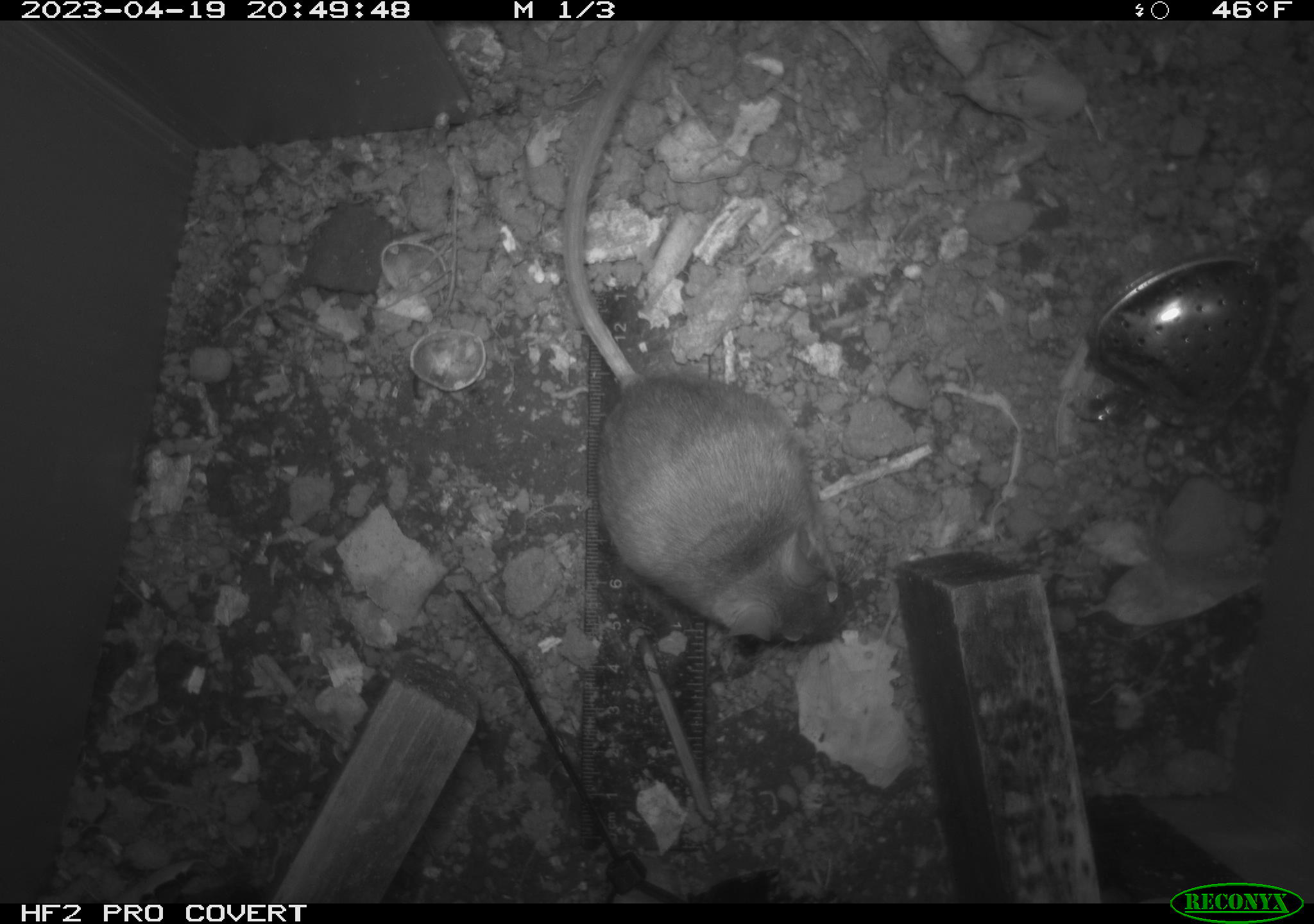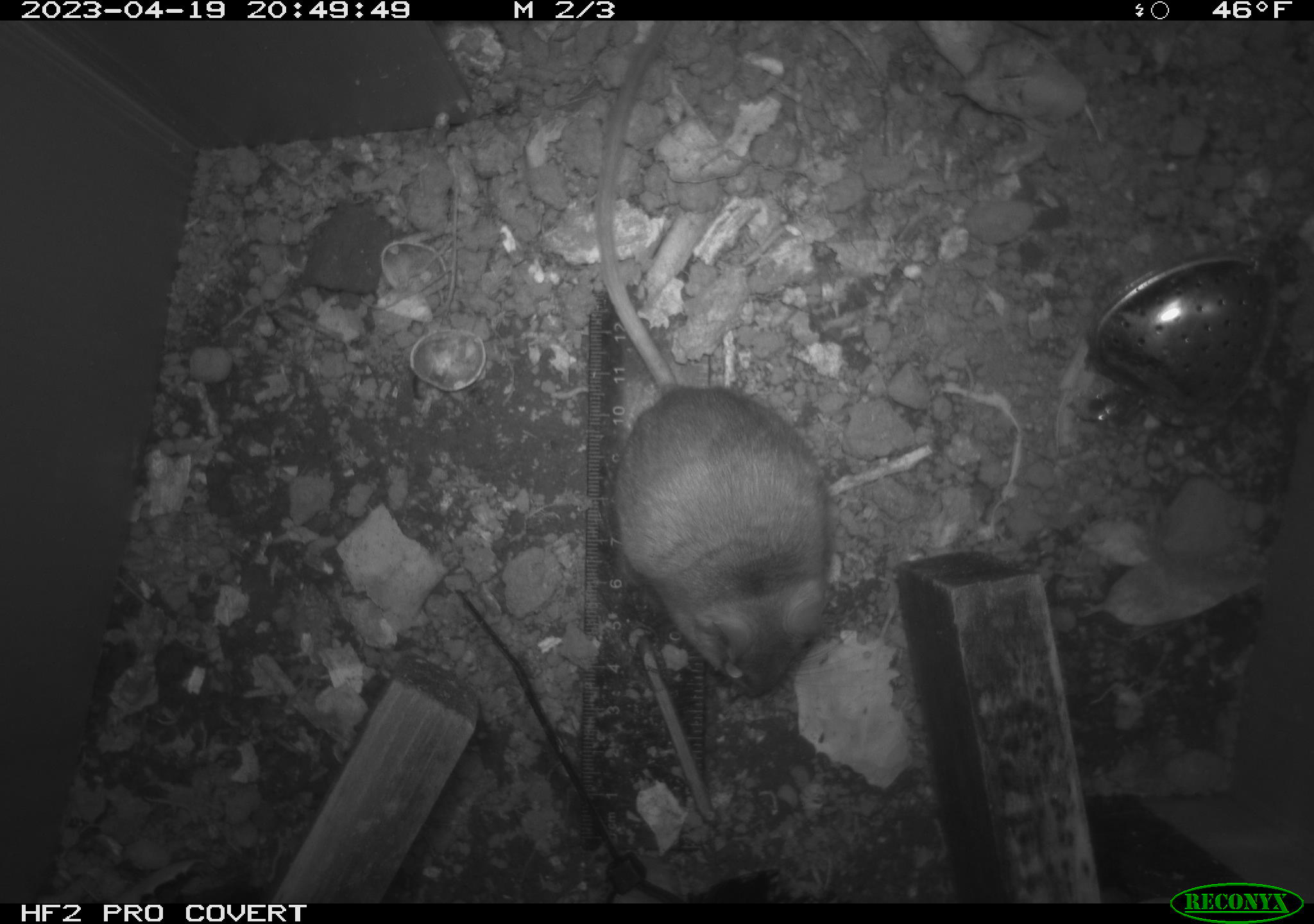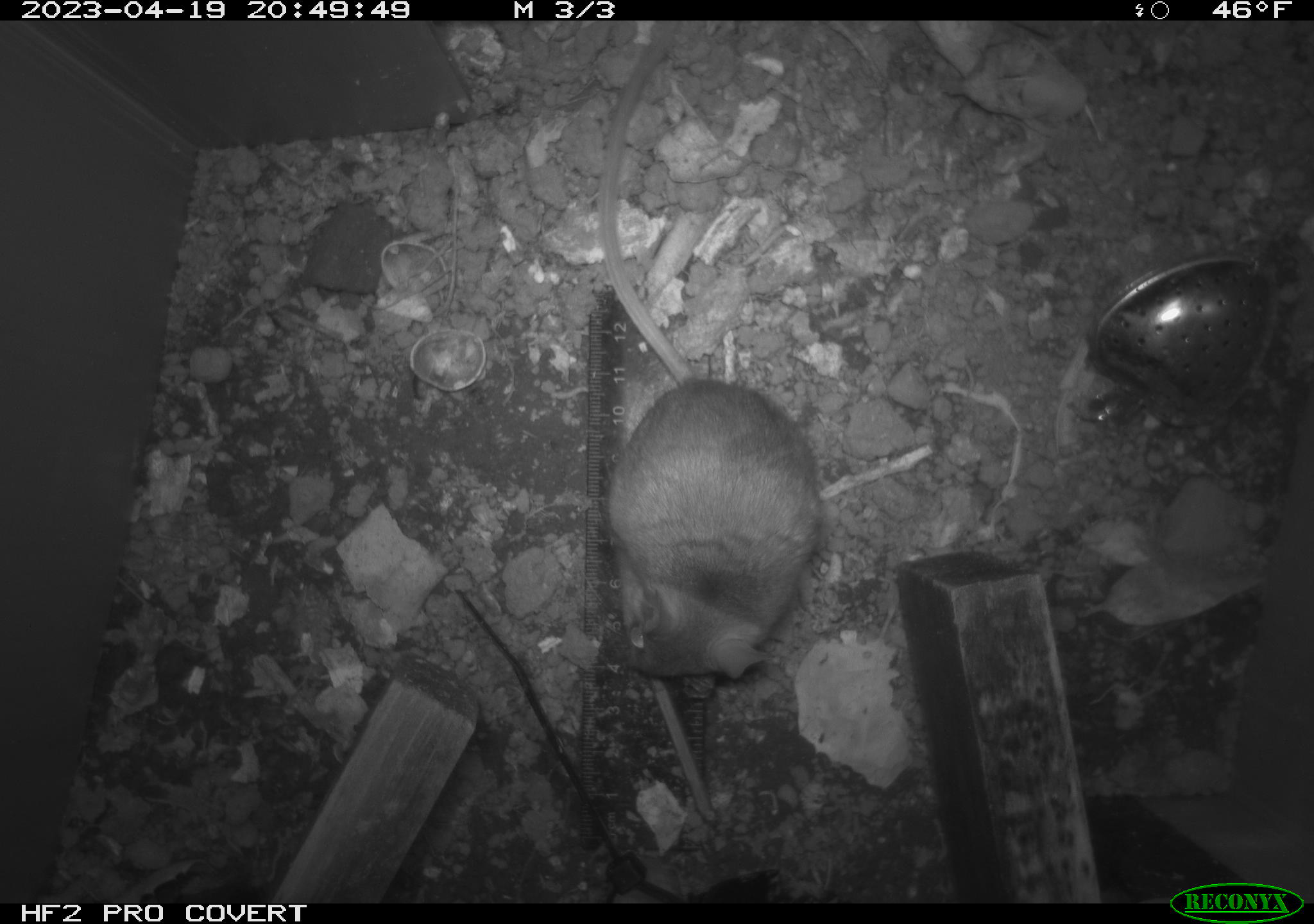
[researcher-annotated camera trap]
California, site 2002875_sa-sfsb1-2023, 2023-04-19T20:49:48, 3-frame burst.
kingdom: Animalia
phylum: Chordata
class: Mammalia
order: Rodentia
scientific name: Rodentia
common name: mouse species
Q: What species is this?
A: Mouse species (Rodentia).